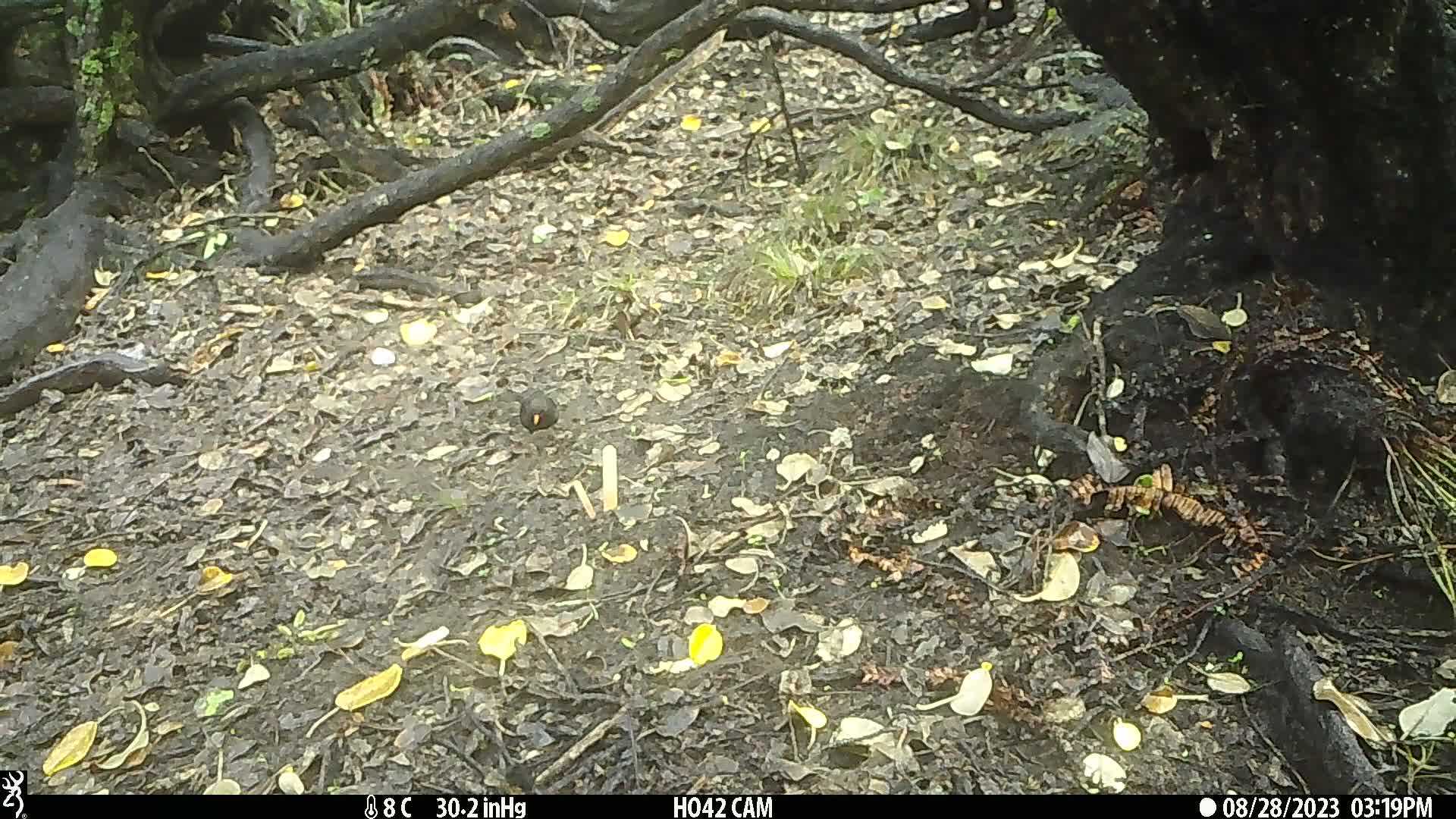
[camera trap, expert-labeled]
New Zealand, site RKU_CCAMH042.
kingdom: Animalia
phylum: Chordata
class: Aves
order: Passeriformes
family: Turdidae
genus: Turdus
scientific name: Turdus merula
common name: eurasian blackbird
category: blackbird